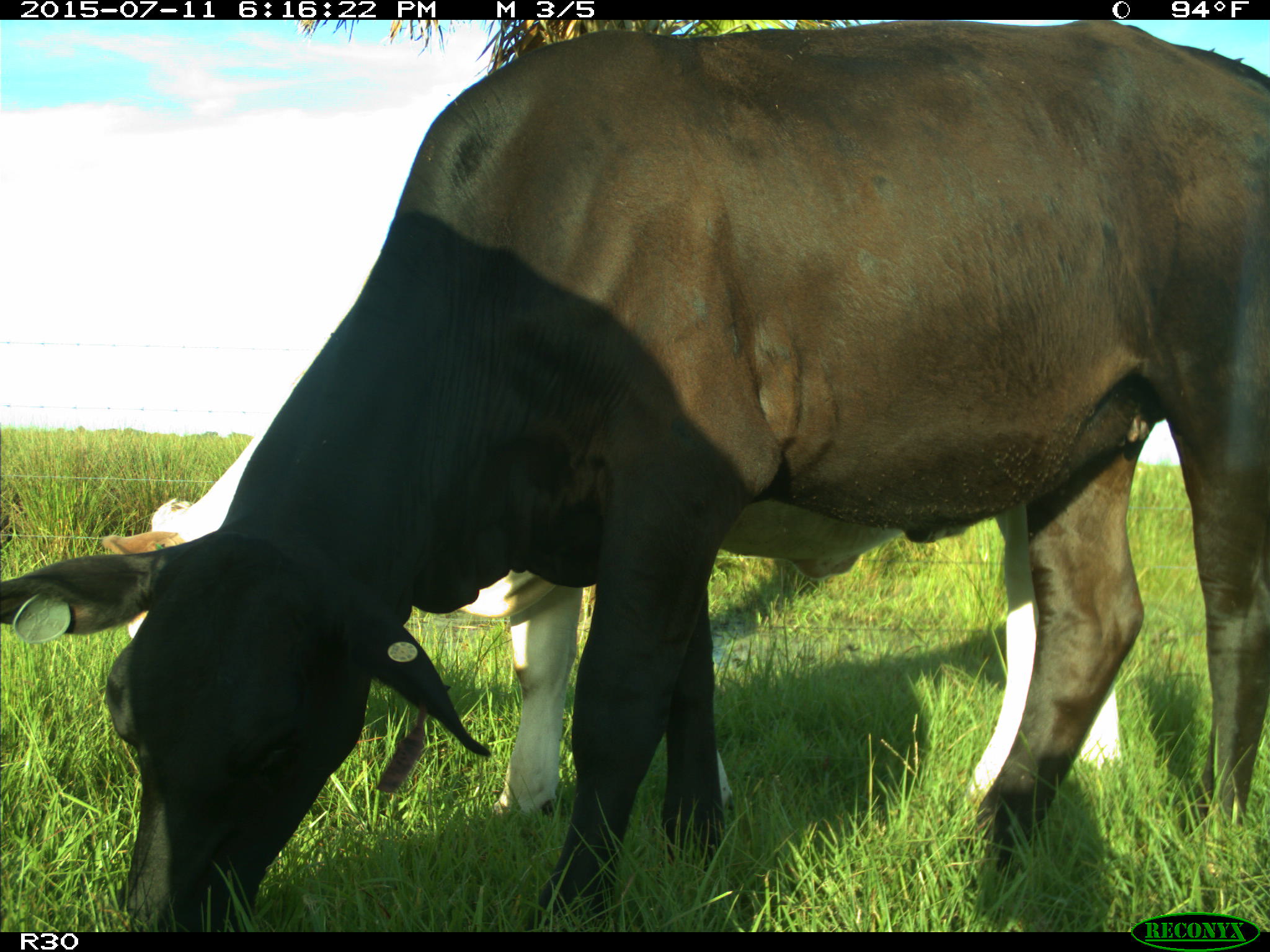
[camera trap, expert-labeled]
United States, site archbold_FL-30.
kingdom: Animalia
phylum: Chordata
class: Mammalia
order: Artiodactyla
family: Bovidae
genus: Bos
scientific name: Bos taurus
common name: domestic cow